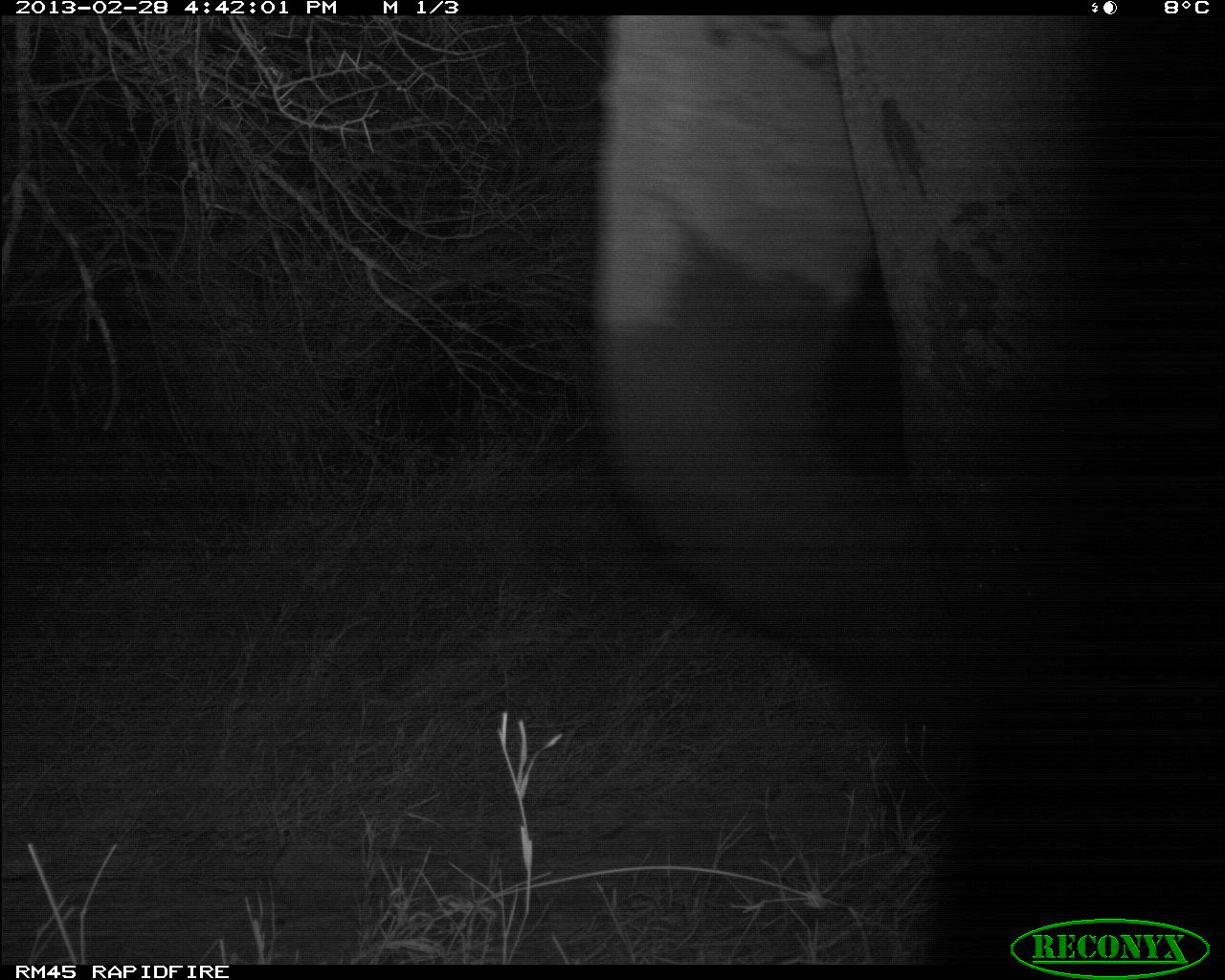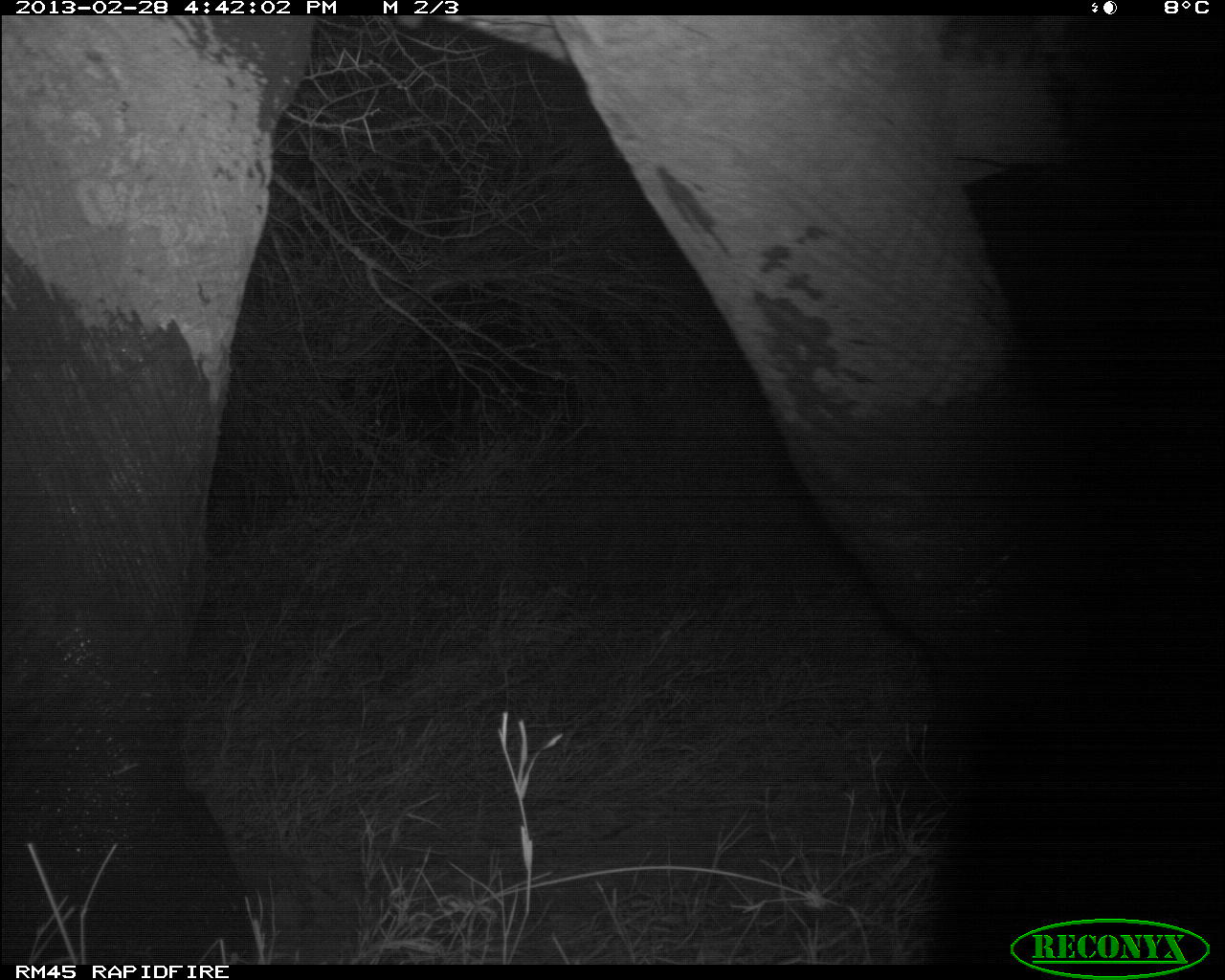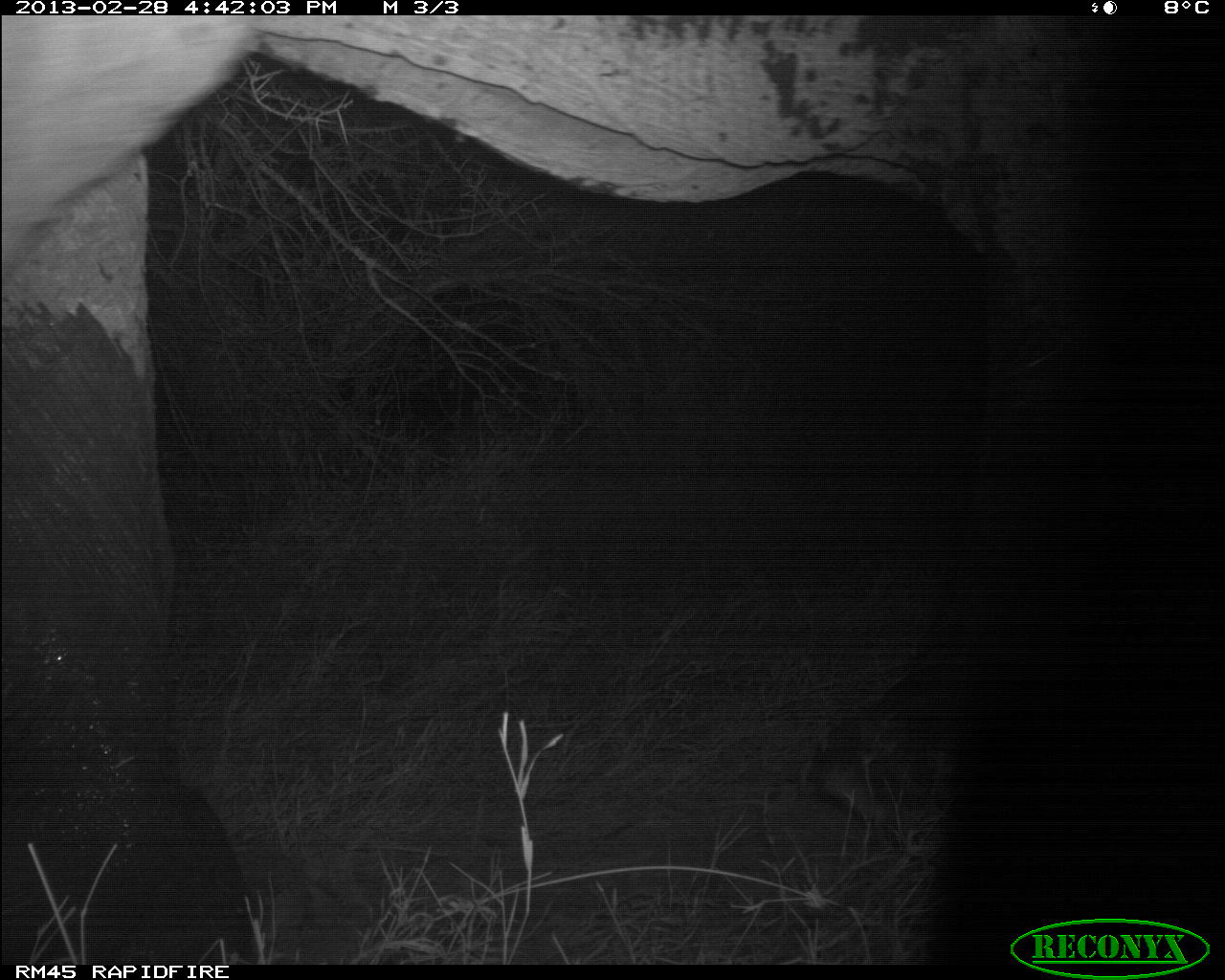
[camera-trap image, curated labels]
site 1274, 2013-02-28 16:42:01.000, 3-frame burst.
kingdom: Animalia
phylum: Chordata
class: Mammalia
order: Proboscidea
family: Elephantidae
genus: Loxodonta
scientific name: Loxodonta africana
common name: african bush elephant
Loxodonta africana (african bush elephant), count 1.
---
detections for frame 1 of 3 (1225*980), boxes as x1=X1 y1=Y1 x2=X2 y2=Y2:
loxodonta africana: x1=582 y1=15 x2=1074 y2=745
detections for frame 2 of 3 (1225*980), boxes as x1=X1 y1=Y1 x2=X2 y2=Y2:
loxodonta africana: x1=0 y1=15 x2=1067 y2=967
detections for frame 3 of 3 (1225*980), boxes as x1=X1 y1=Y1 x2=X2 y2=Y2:
loxodonta africana: x1=0 y1=15 x2=1095 y2=964